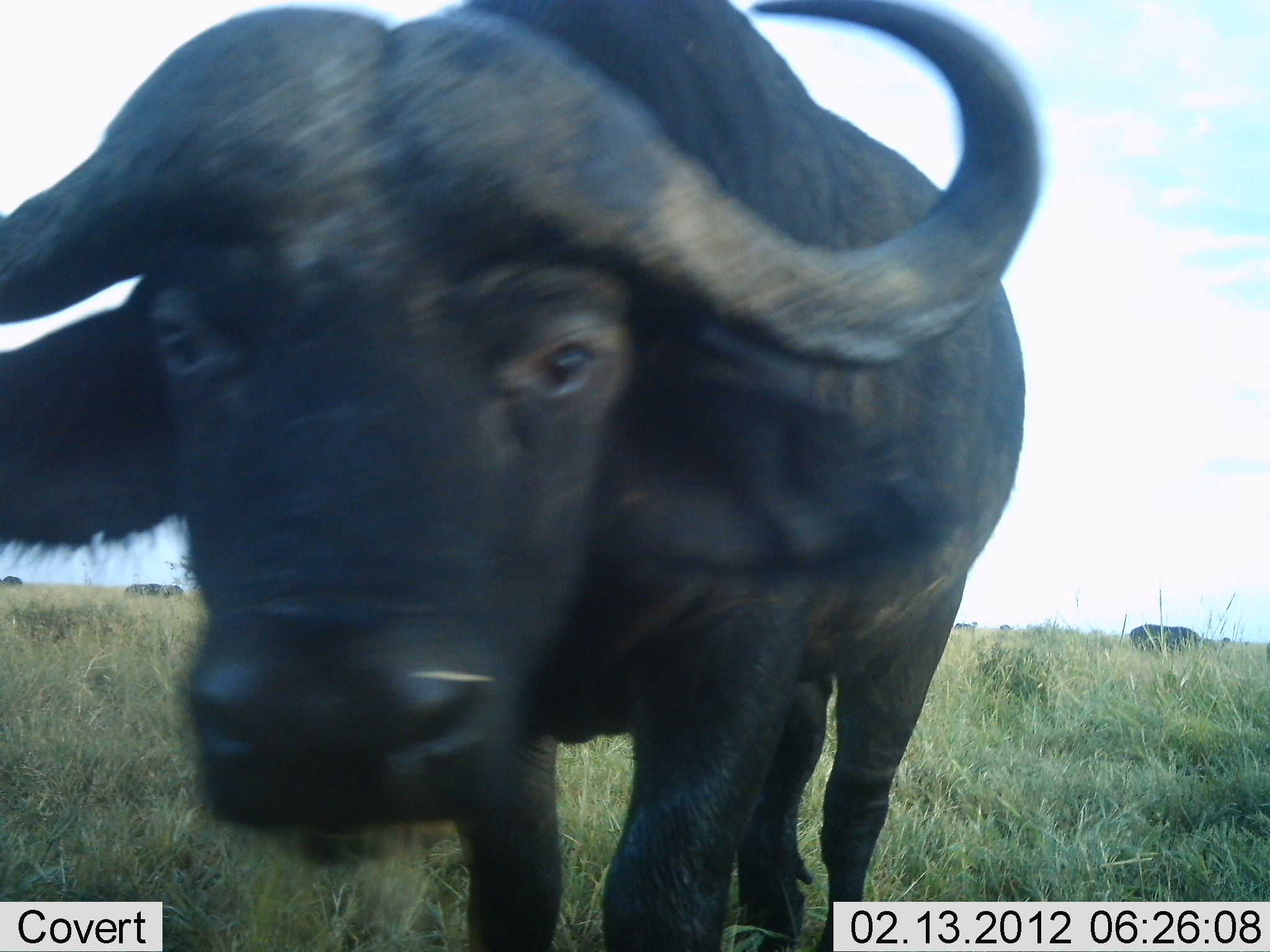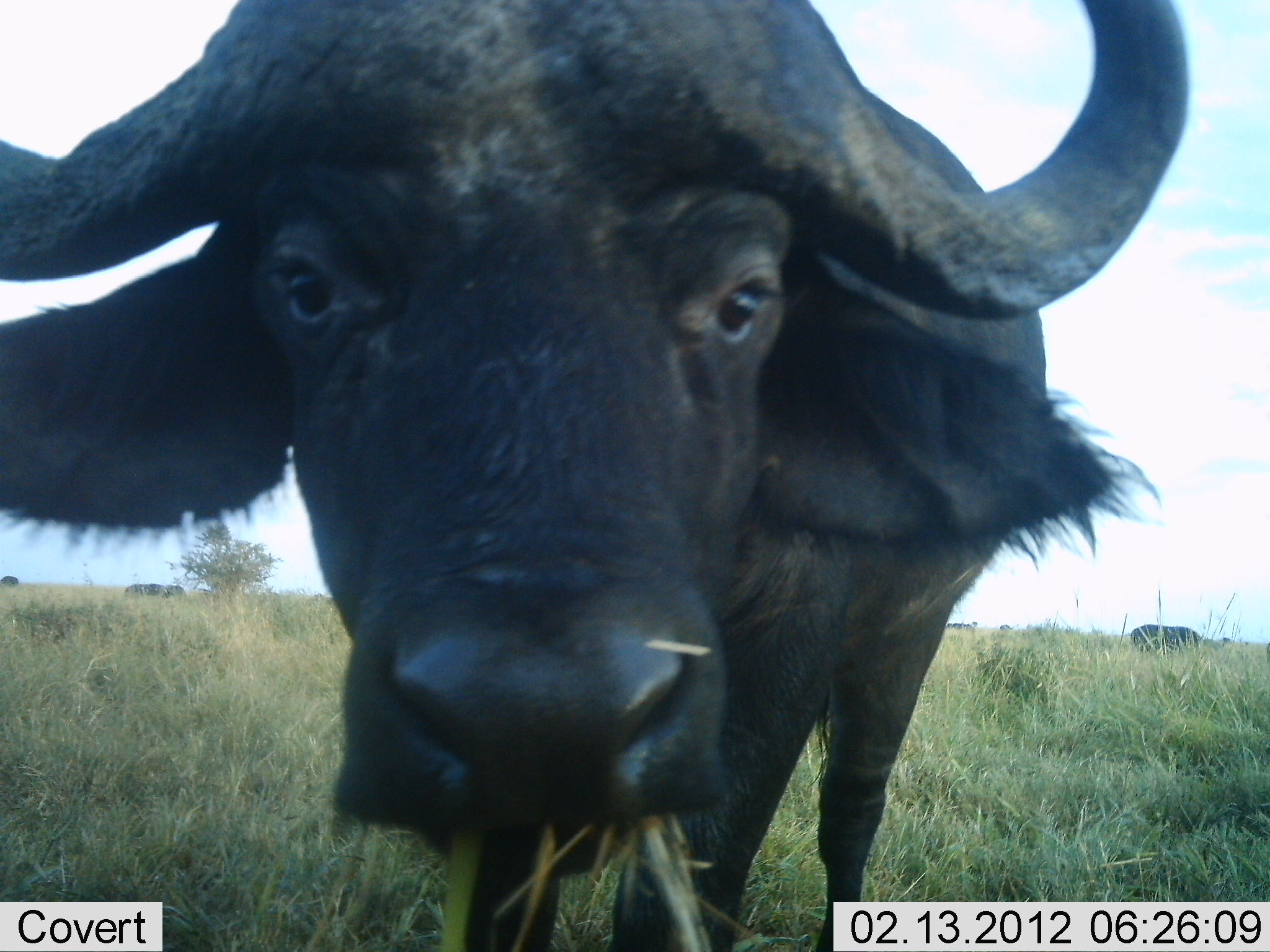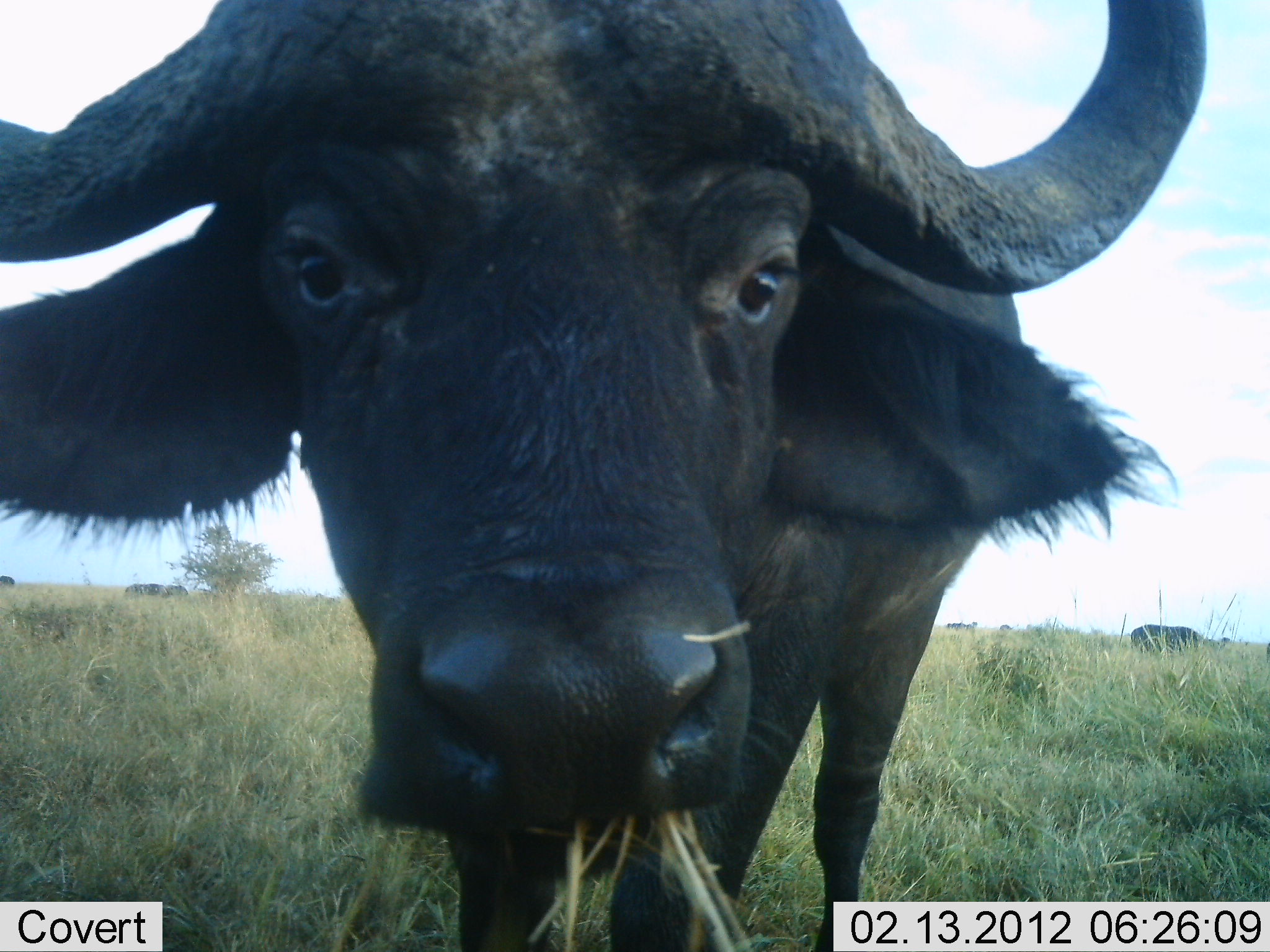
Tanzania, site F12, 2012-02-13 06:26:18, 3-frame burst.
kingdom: Animalia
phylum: Chordata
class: Mammalia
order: Artiodactyla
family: Bovidae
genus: Syncerus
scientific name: Syncerus caffer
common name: cape buffalo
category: buffalo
Buffalo (cape buffalo) (Syncerus caffer), count 1. Behavior (volunteer vote fractions): standing 53%, resting 0%, moving 5%, interacting 5%. Young present (vote fraction): 0%. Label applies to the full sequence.